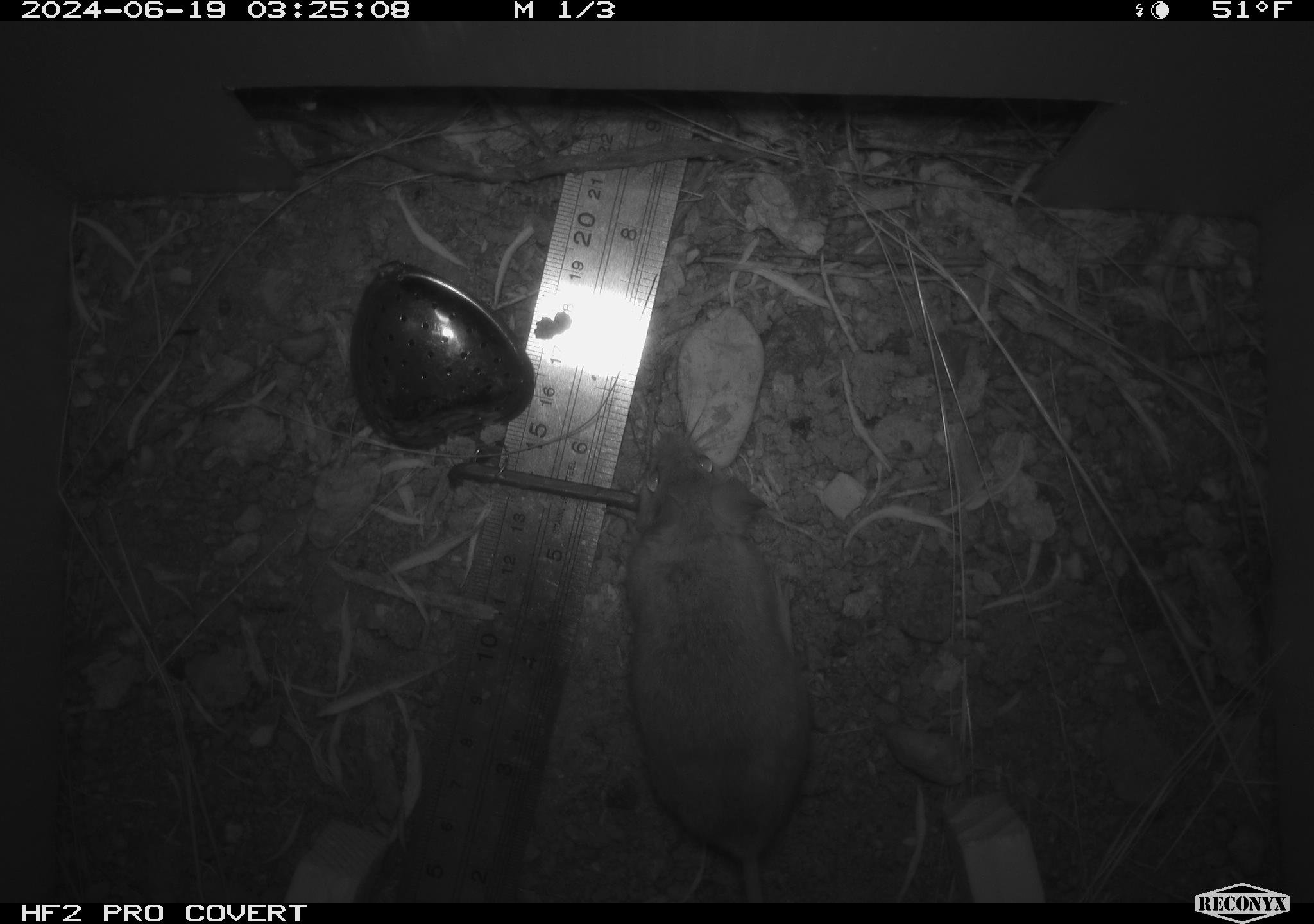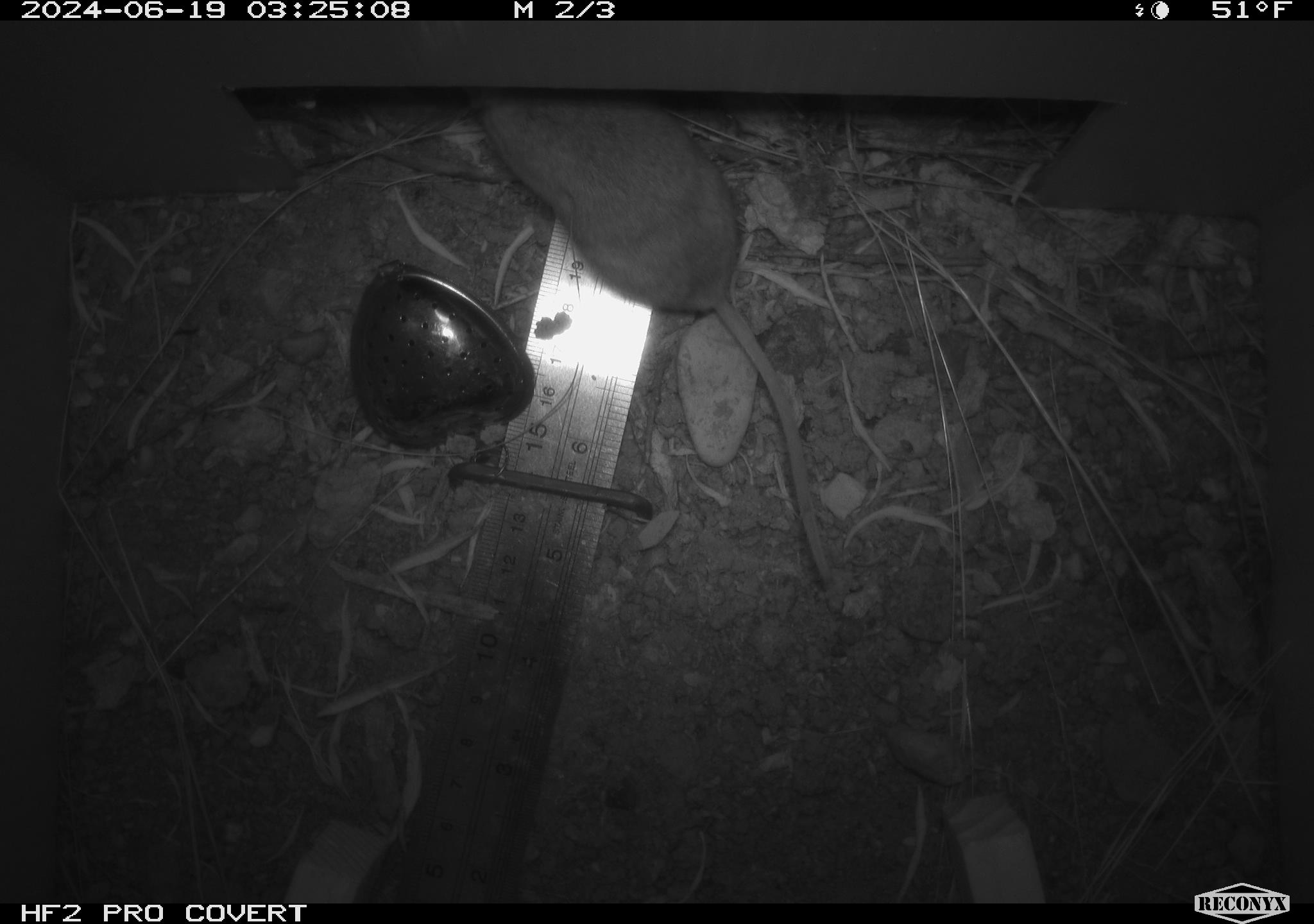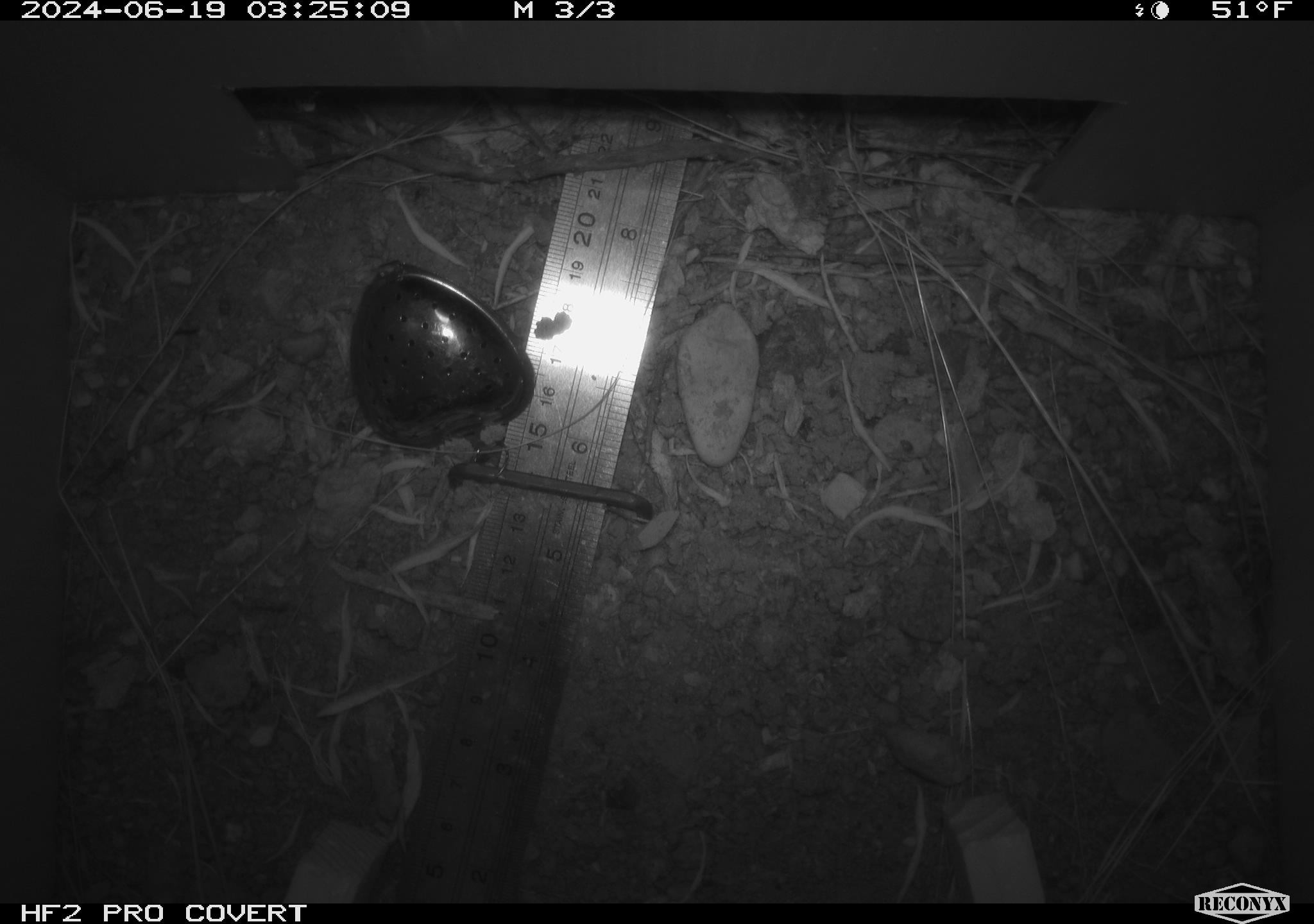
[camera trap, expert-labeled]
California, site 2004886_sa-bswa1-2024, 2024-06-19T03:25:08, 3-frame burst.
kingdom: Animalia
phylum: Chordata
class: Mammalia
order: Rodentia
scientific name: Rodentia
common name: mouse species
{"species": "mouse species (Rodentia)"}